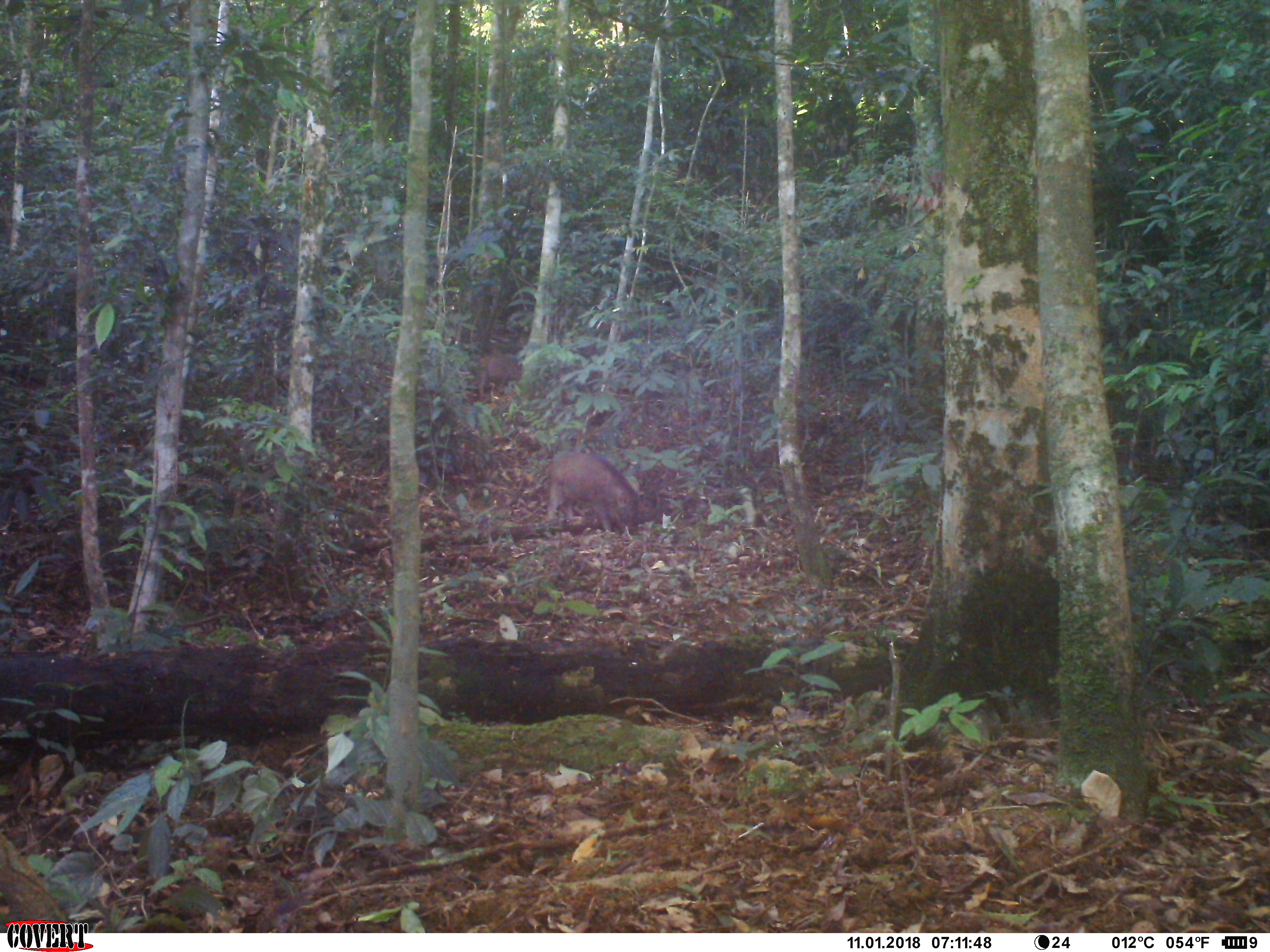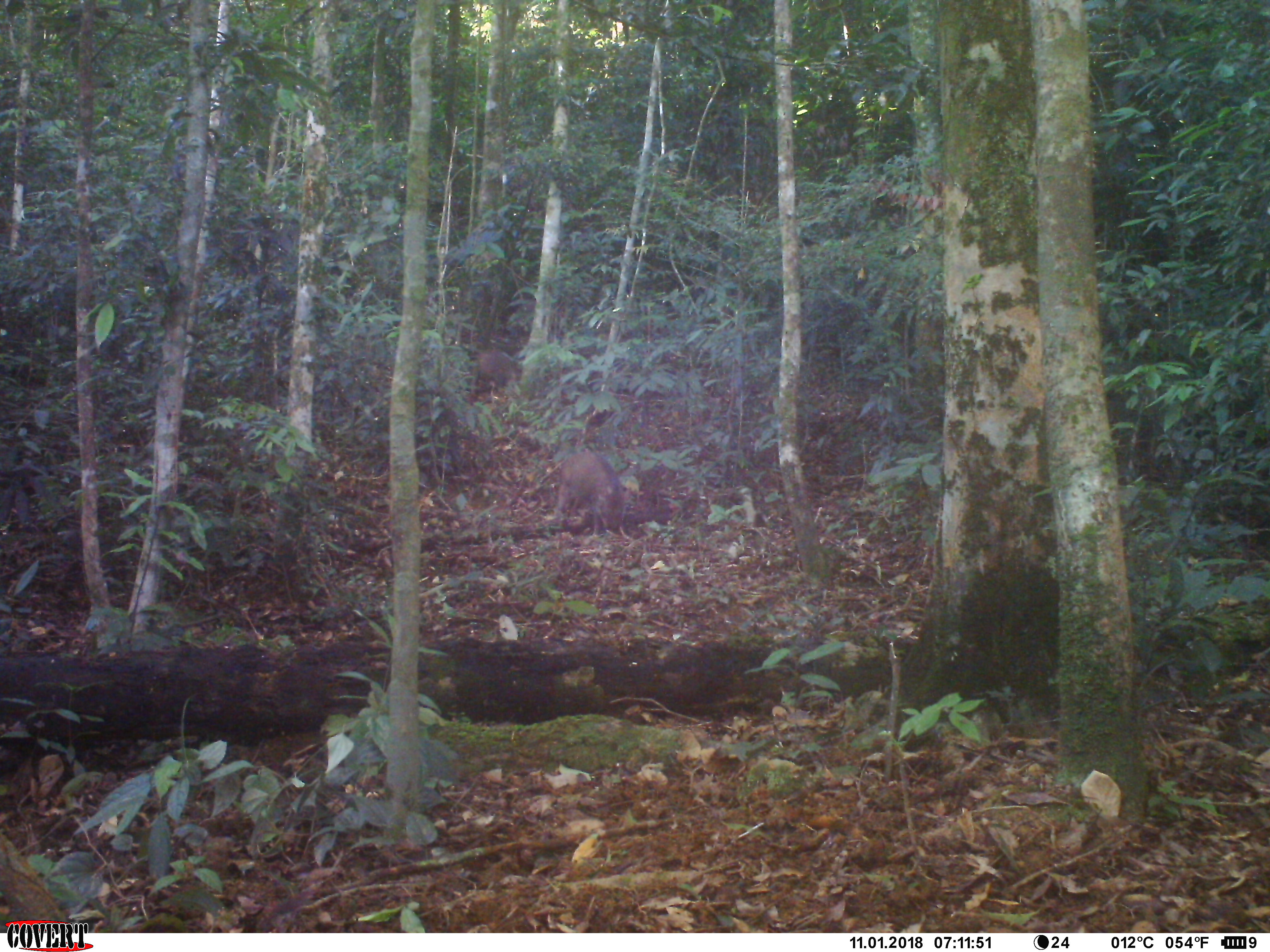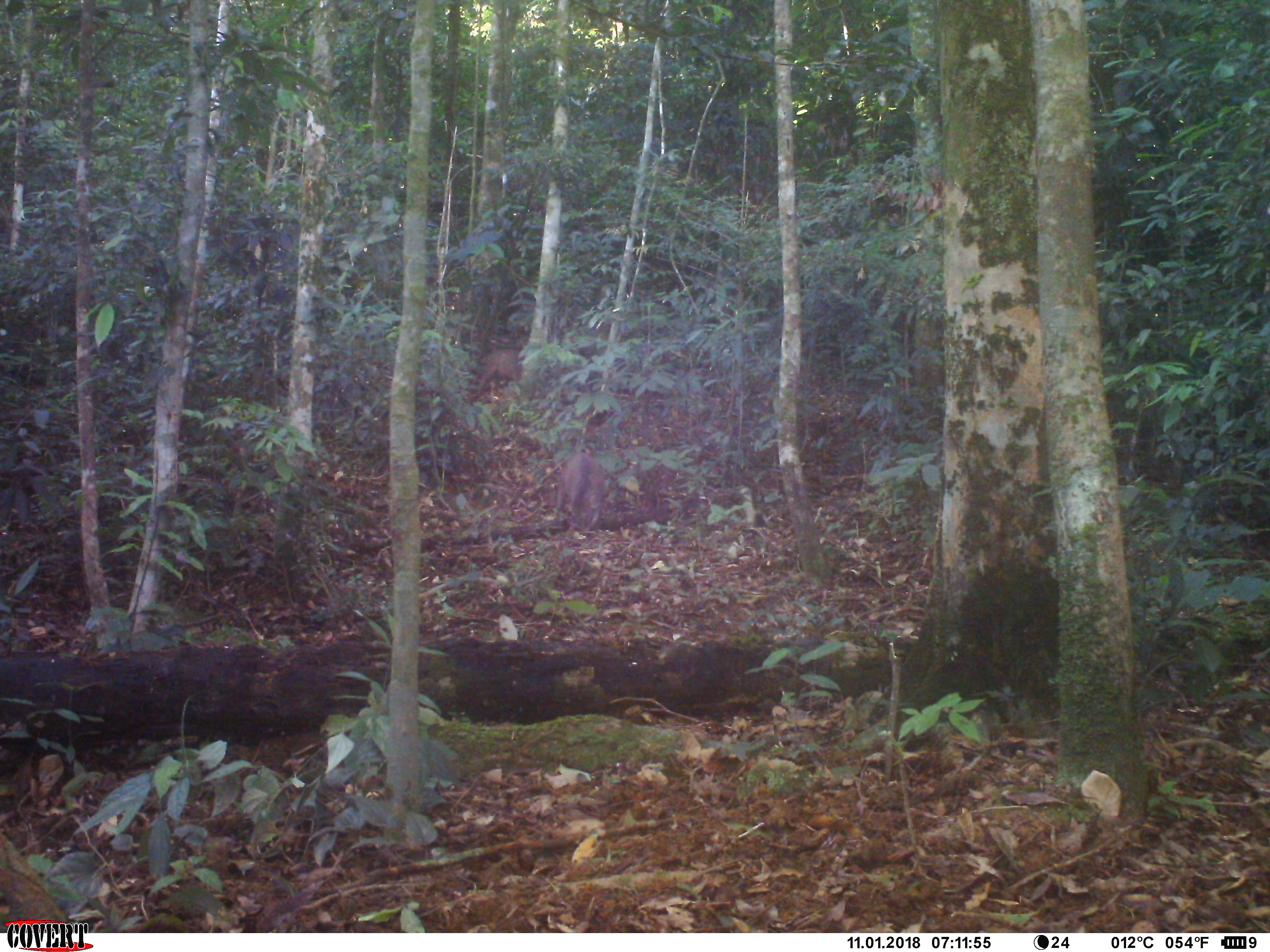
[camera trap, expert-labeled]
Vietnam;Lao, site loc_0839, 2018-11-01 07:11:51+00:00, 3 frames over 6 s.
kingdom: Animalia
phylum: Chordata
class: Mammalia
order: Artiodactyla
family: Suidae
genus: Sus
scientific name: Sus scrofa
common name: eurasian wild pig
Eurasian wild pig (Sus scrofa). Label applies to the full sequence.